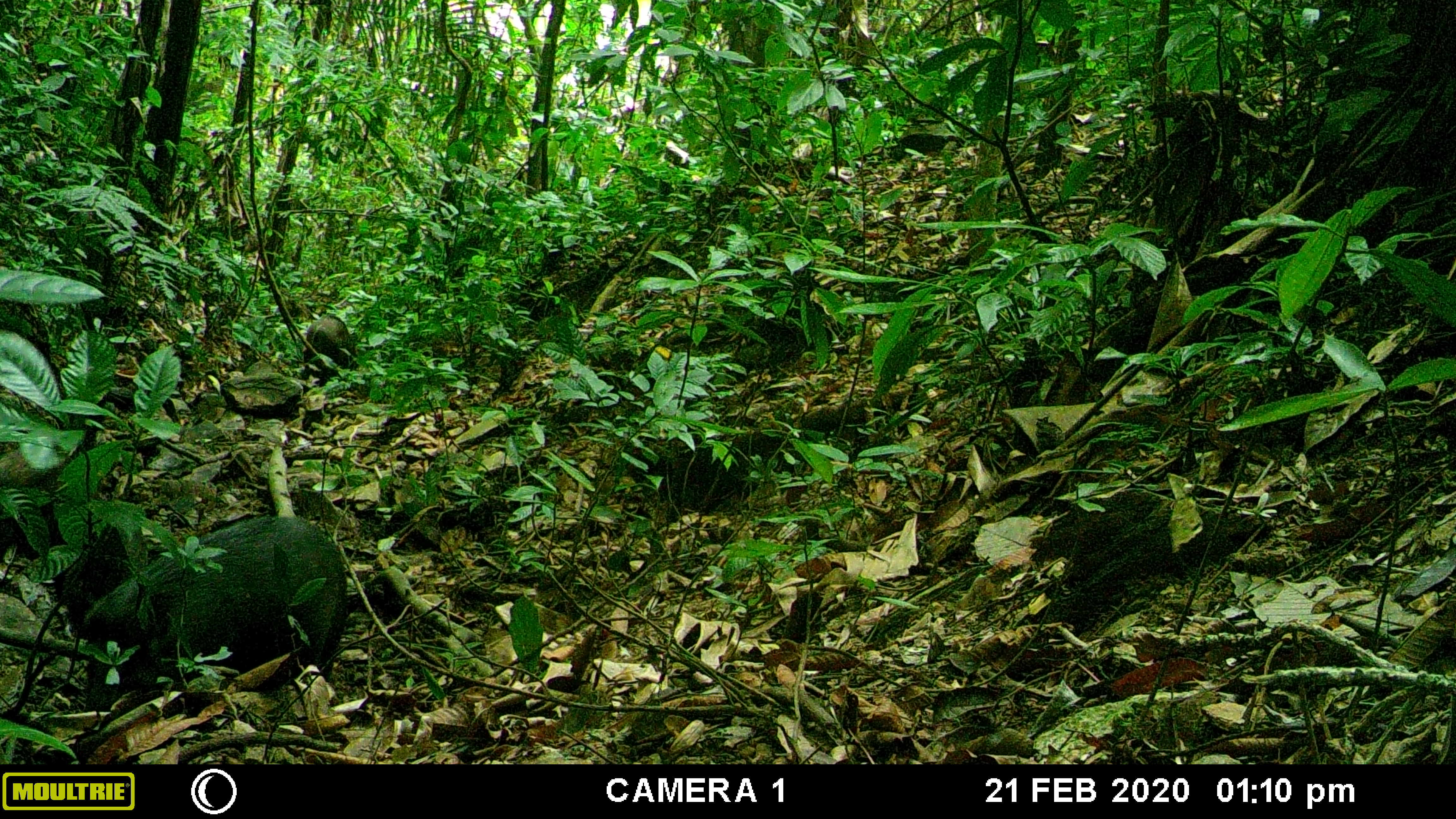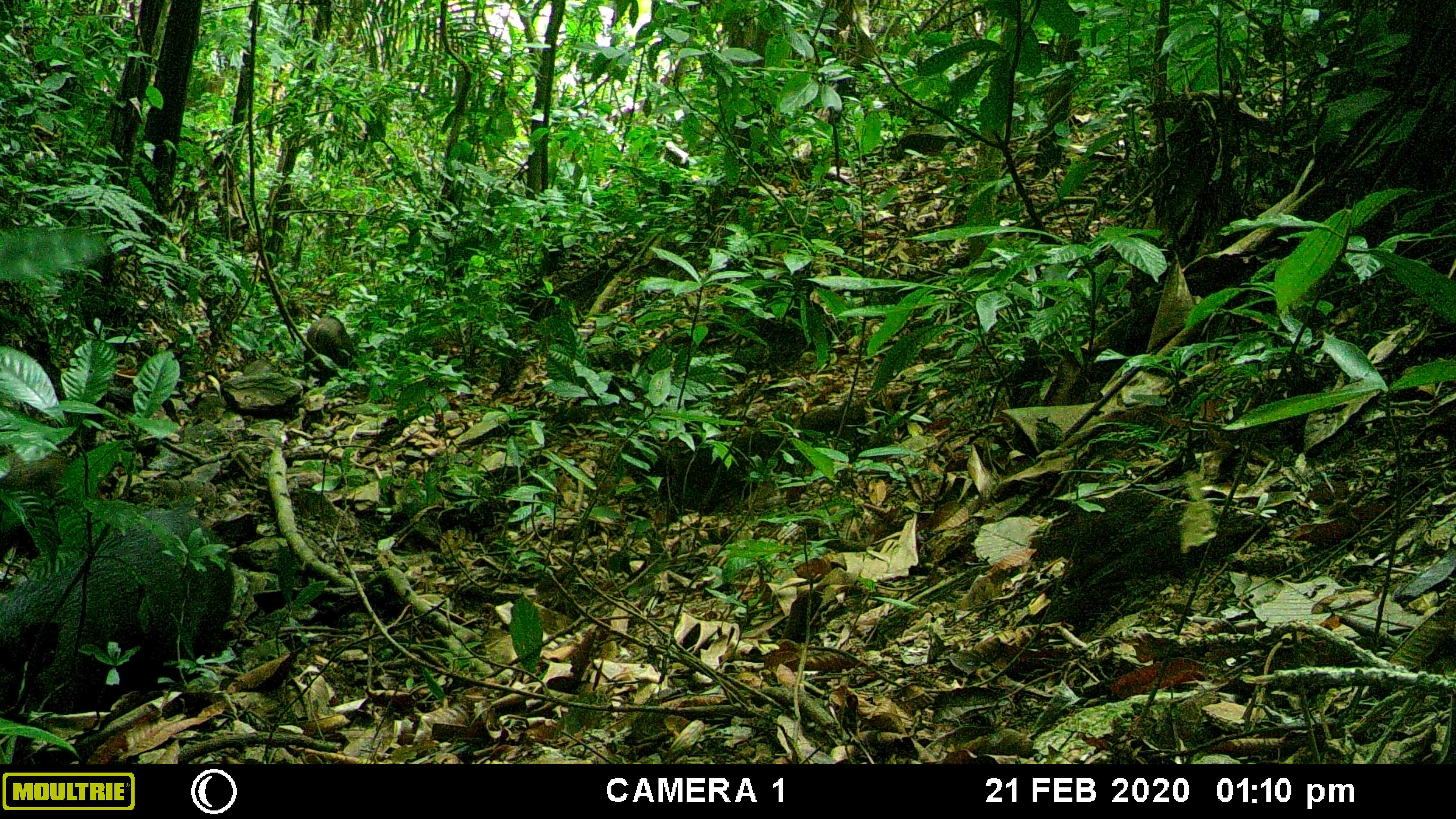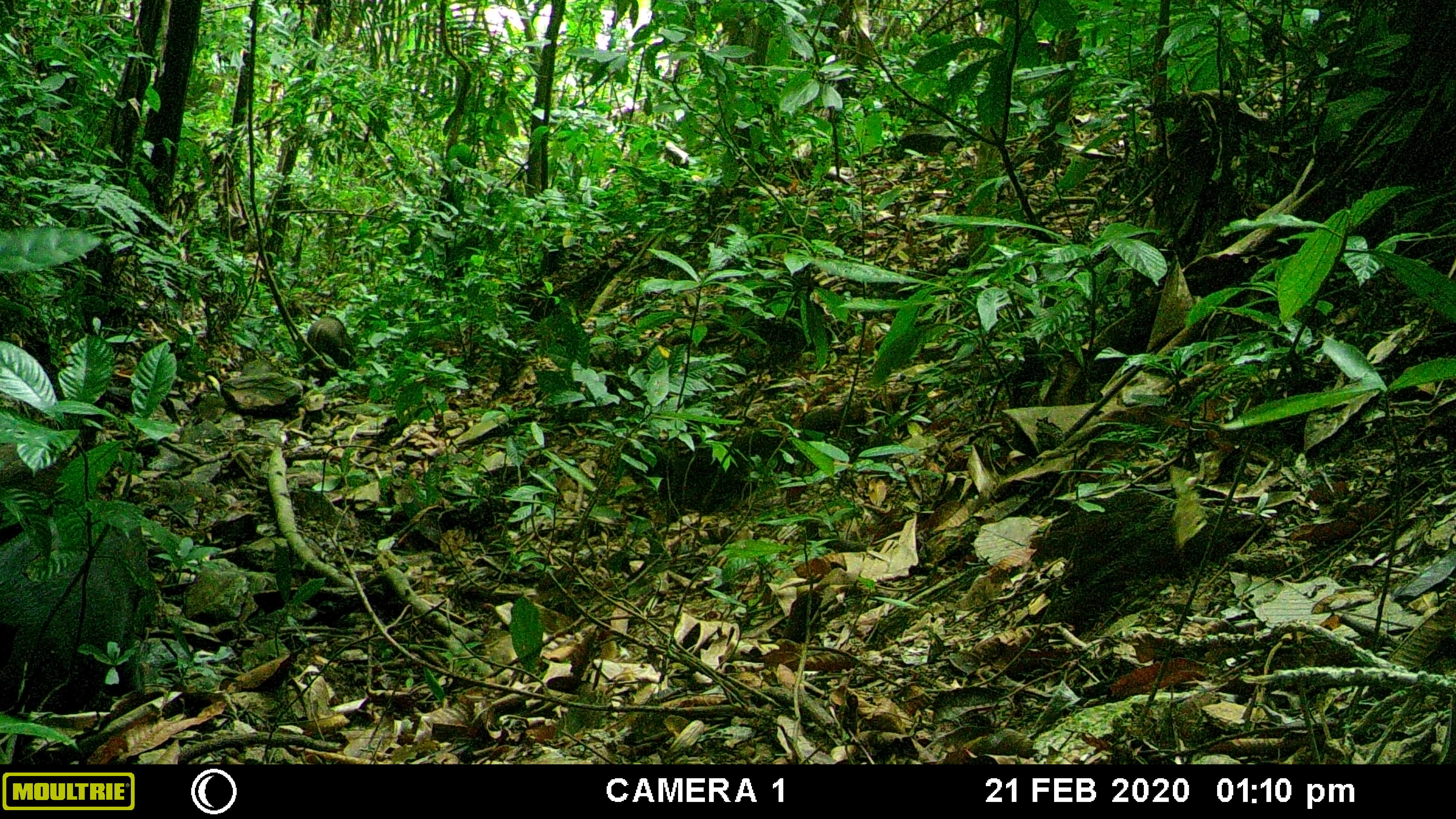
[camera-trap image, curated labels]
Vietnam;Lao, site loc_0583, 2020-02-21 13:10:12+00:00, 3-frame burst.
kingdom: Animalia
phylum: Chordata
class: Mammalia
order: Artiodactyla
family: Suidae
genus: Sus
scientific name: Sus scrofa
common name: eurasian wild pig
Eurasian wild pig (Sus scrofa). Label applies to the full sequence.